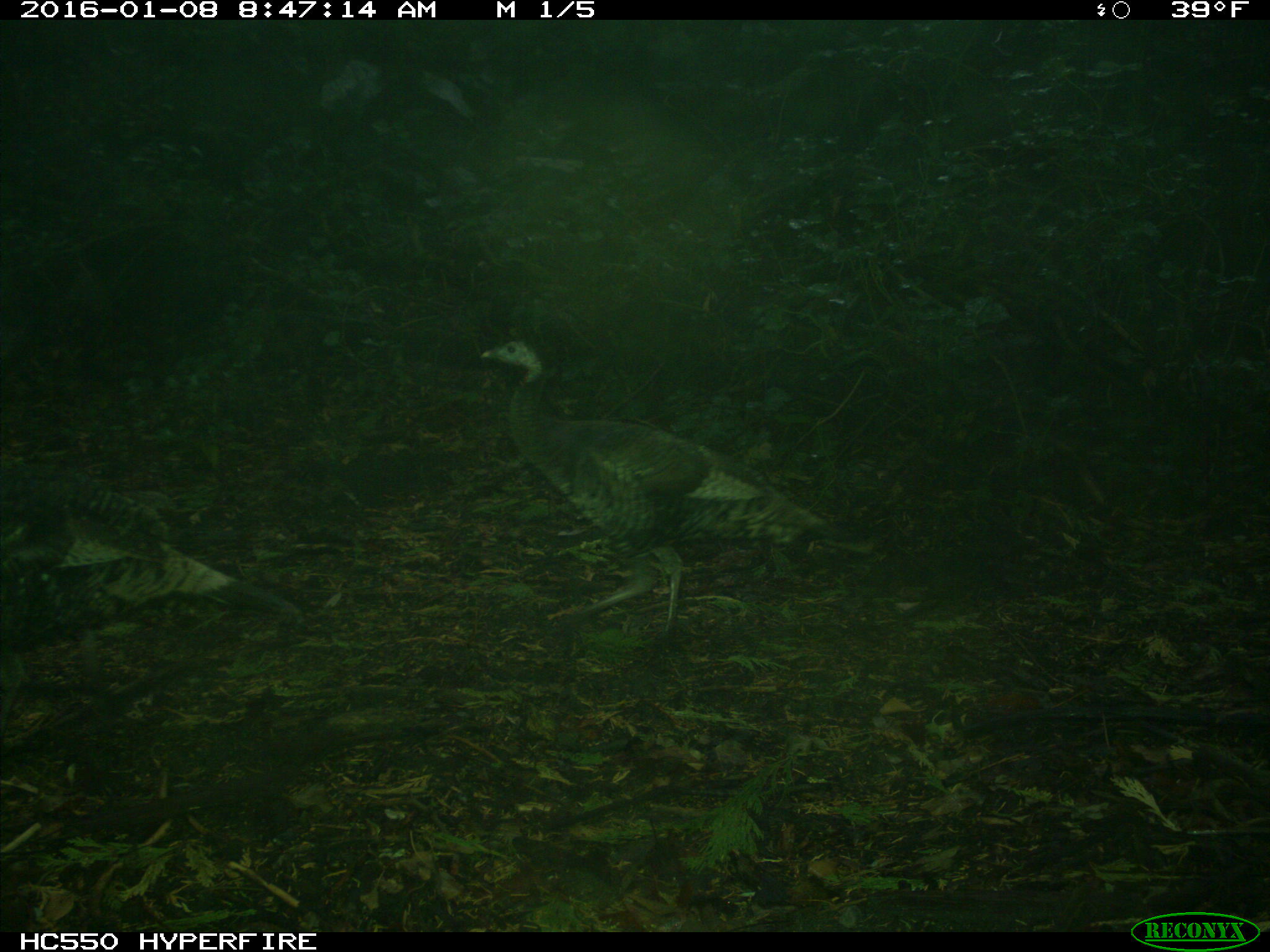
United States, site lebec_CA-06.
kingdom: Animalia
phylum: Chordata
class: Aves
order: Galliformes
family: Phasianidae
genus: Meleagris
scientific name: Meleagris gallopavo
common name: wild turkey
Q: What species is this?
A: Meleagris gallopavo (wild turkey).